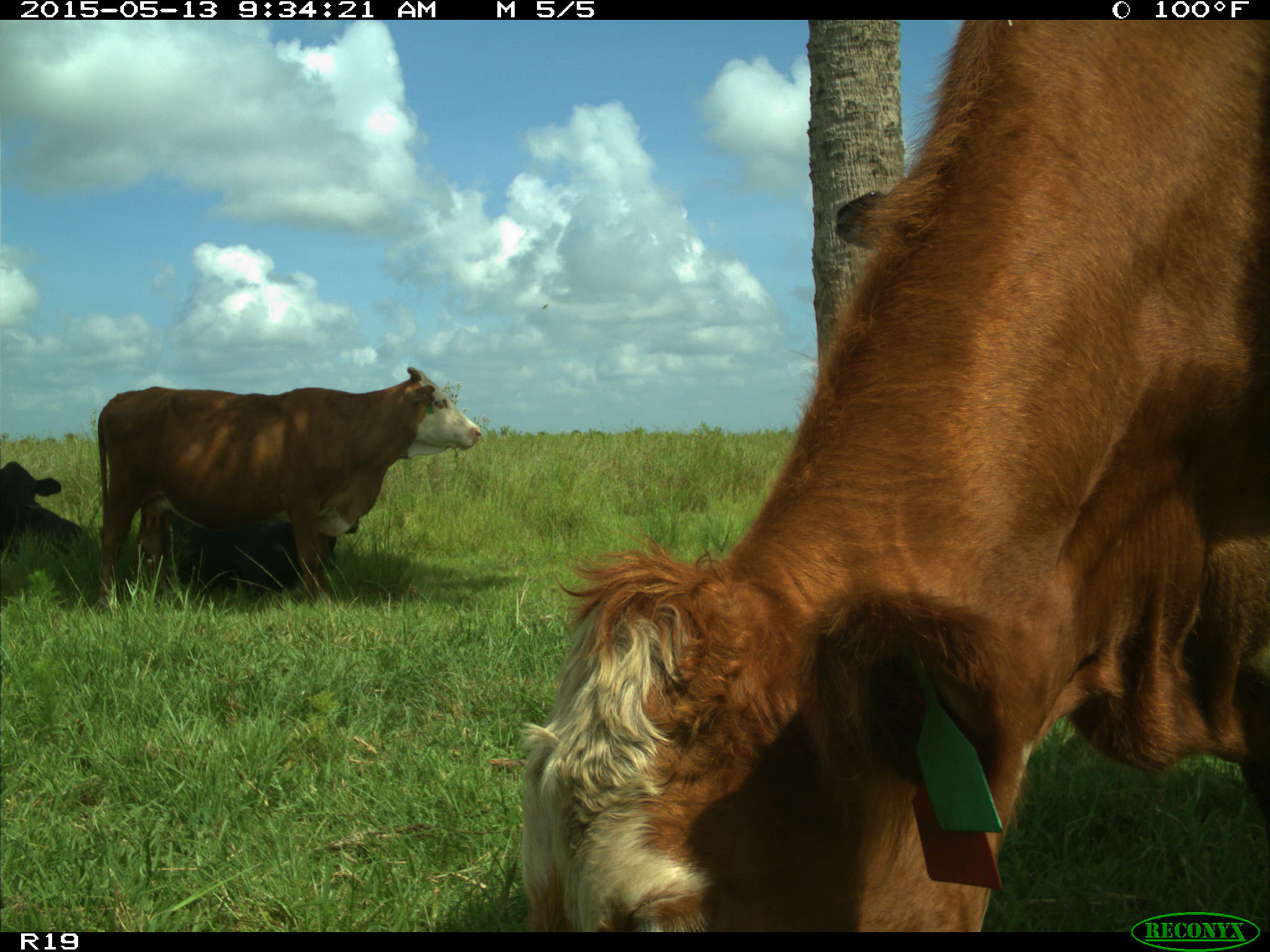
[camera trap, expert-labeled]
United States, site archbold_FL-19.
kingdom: Animalia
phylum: Chordata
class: Mammalia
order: Artiodactyla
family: Bovidae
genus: Bos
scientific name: Bos taurus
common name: domestic cow